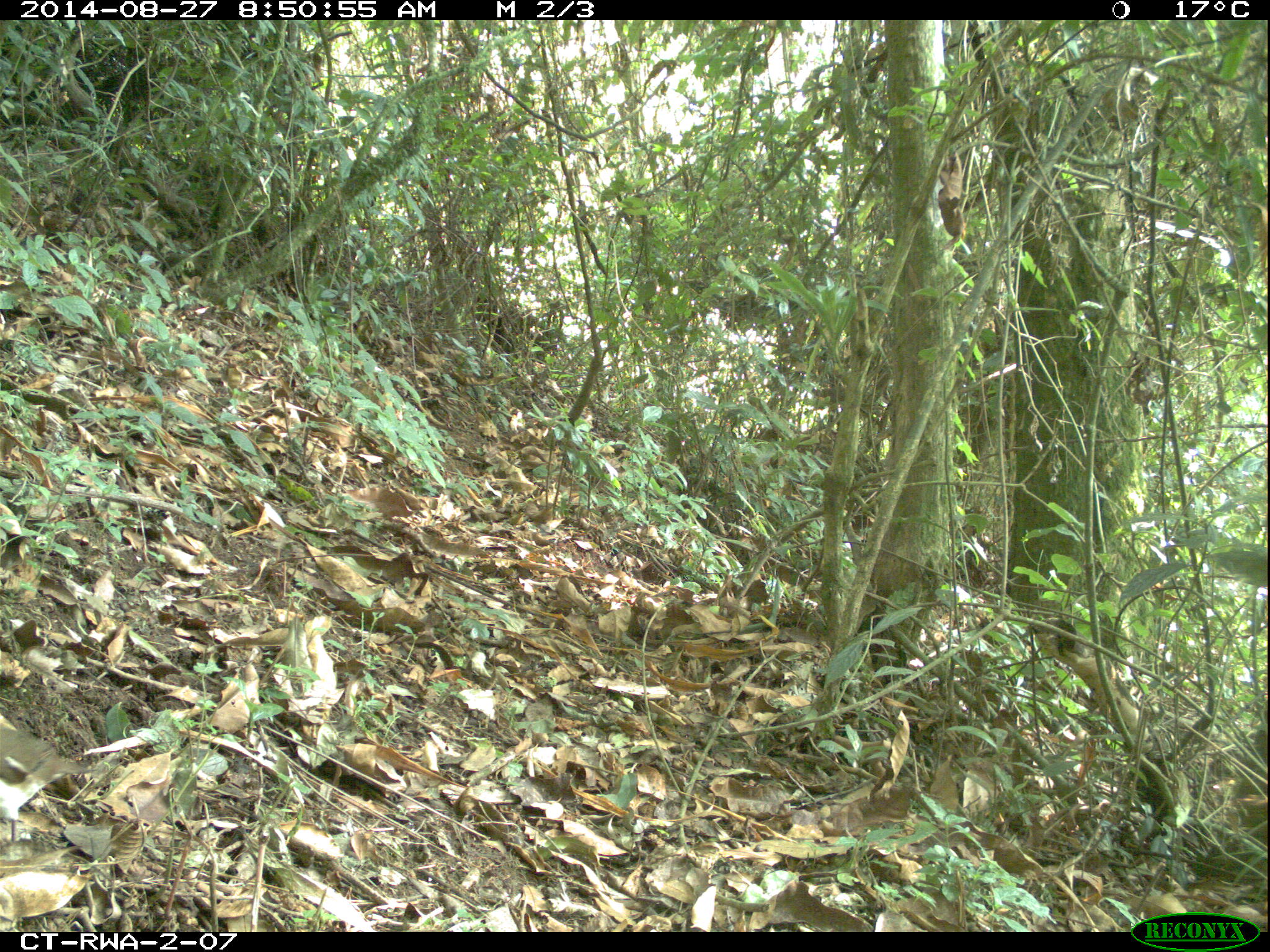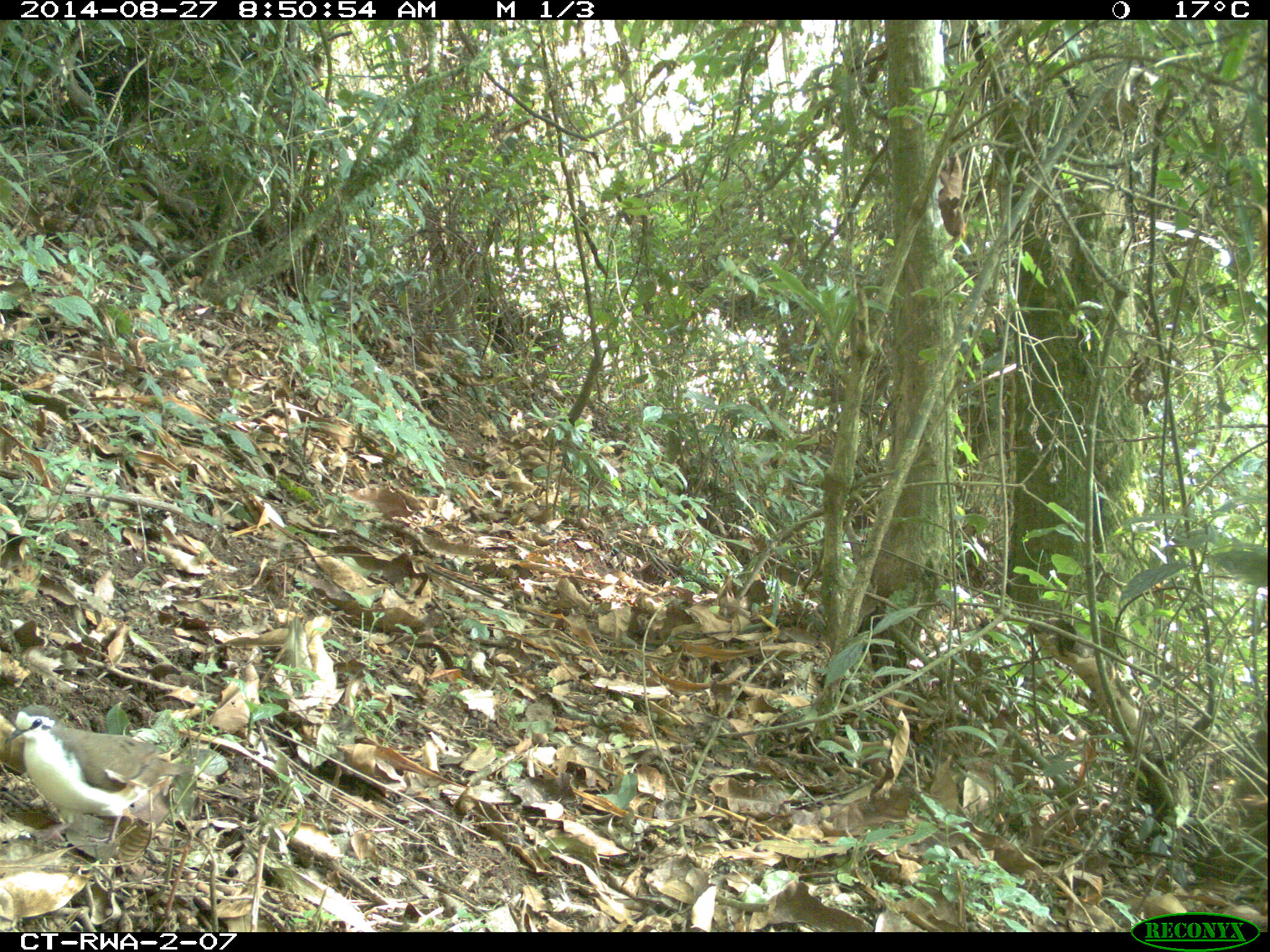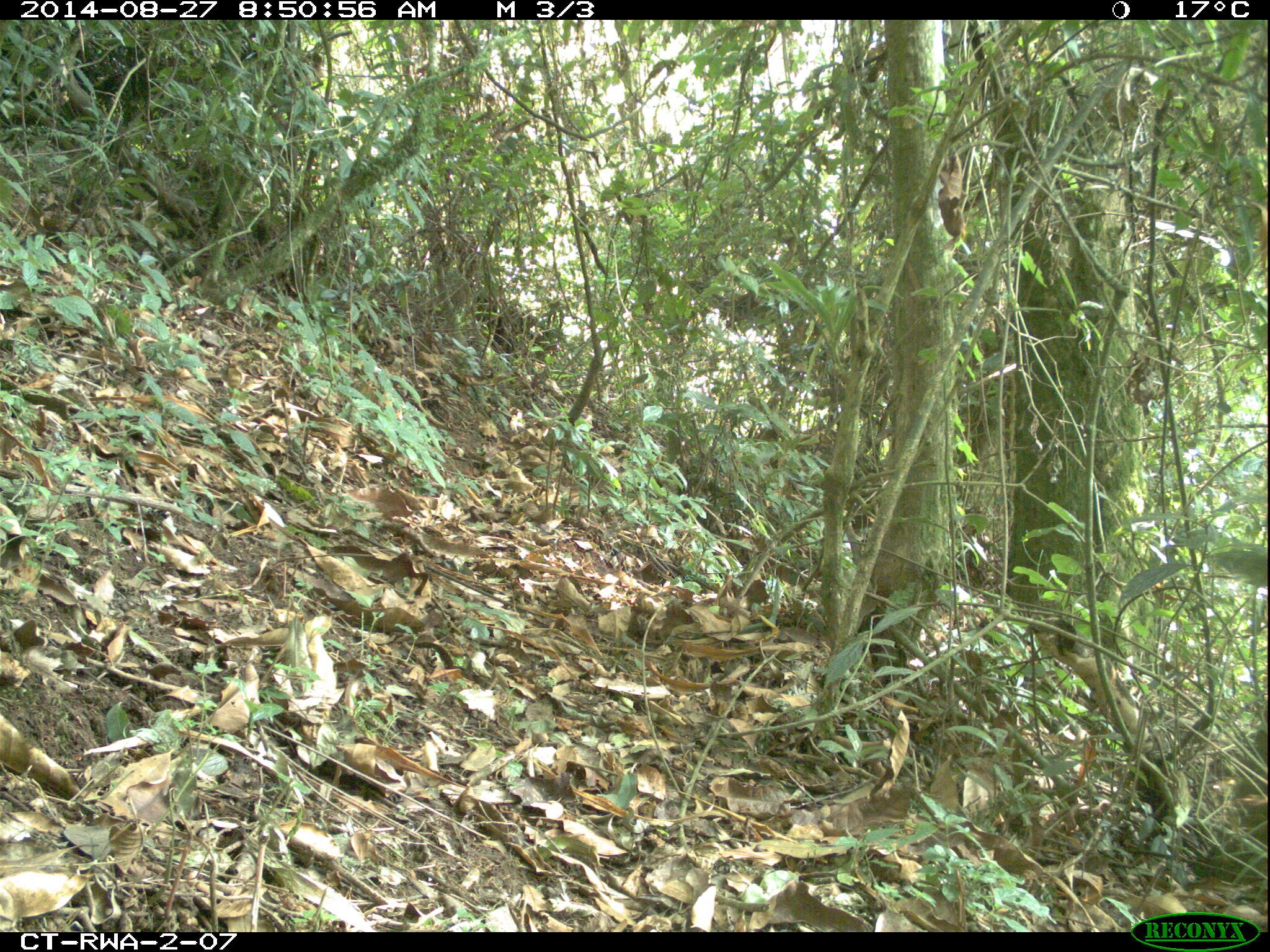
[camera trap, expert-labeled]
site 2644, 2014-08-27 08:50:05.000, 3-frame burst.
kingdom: Animalia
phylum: Chordata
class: Aves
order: Columbiformes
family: Columbidae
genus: Turtur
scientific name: Turtur tympanistria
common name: tambourine dove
Turtur tympanistria (tambourine dove), count 1.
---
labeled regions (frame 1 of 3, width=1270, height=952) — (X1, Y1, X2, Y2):
turtur tympanistria: (0, 711, 99, 863)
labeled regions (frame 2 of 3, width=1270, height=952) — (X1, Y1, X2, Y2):
turtur tympanistria: (3, 703, 194, 852)